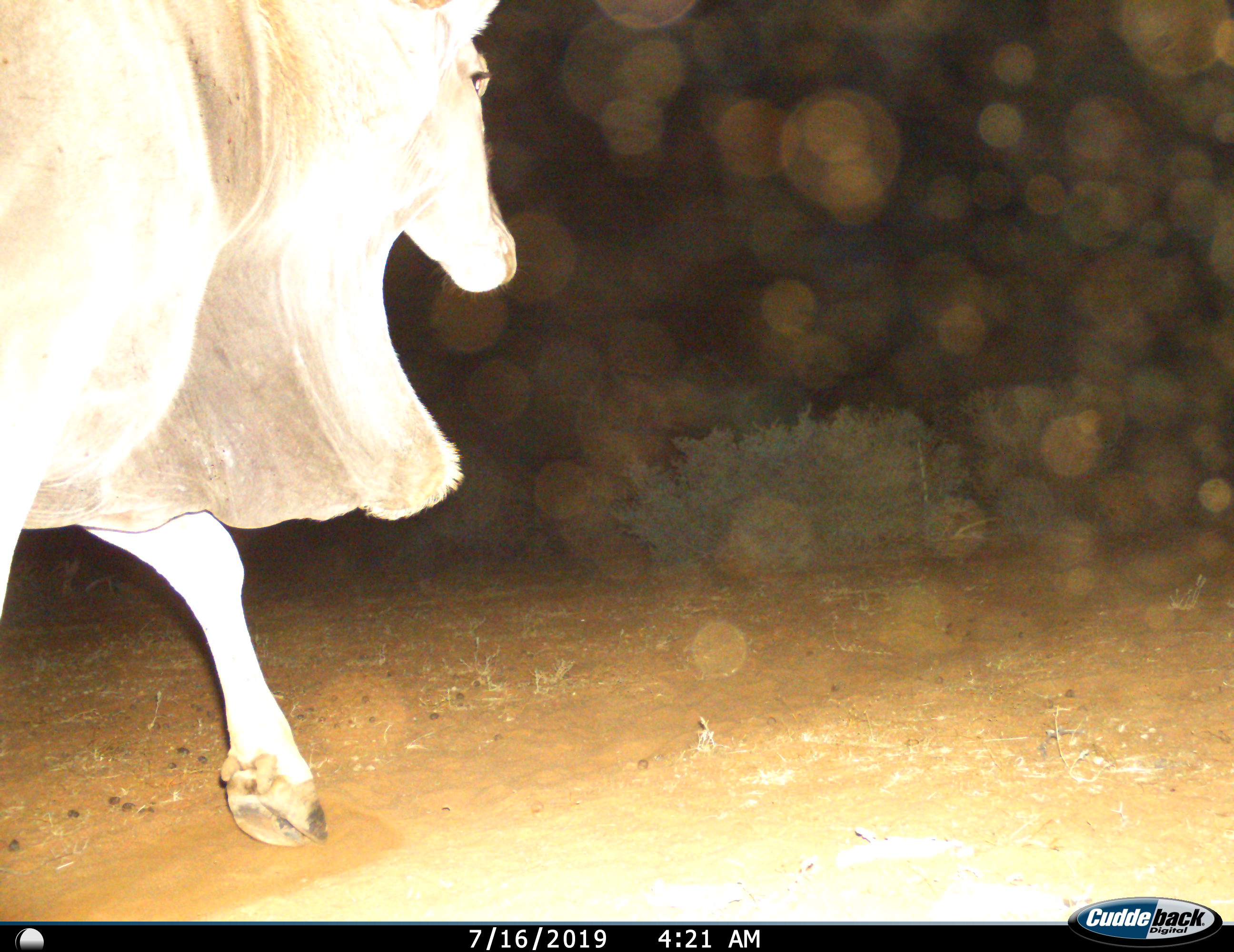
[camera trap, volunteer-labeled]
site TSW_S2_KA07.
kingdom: Animalia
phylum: Chordata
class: Mammalia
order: Artiodactyla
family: Bovidae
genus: Tragelaphus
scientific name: Tragelaphus oryx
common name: eland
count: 1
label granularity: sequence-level